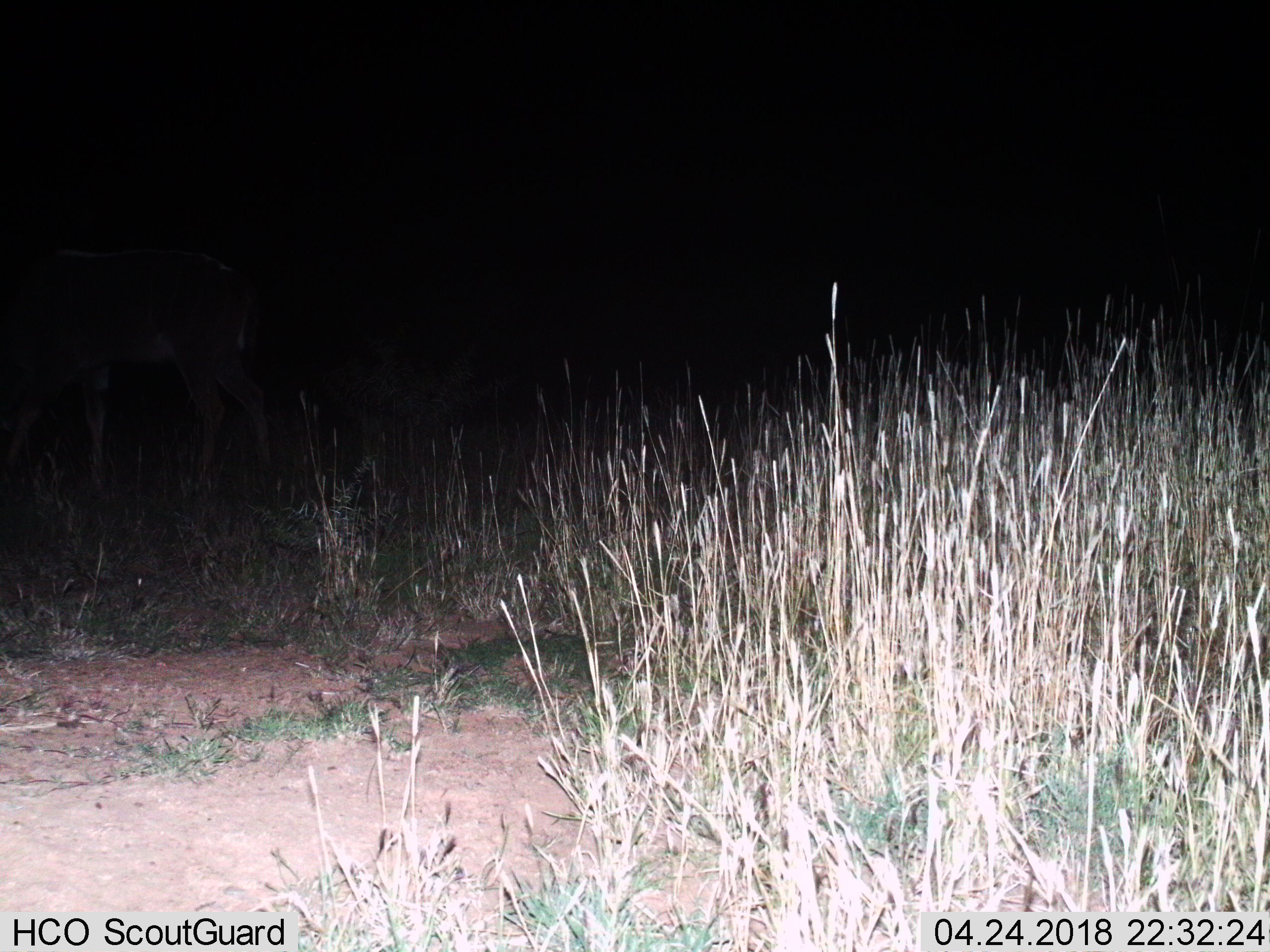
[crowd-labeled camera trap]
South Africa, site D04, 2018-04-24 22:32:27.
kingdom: Animalia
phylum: Chordata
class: Mammalia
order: Artiodactyla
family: Bovidae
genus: Tragelaphus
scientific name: Tragelaphus strepsiceros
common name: greater kudu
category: kudu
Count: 1.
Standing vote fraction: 33%.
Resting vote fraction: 0%.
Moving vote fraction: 33%.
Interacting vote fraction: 0%.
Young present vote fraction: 0%.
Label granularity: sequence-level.